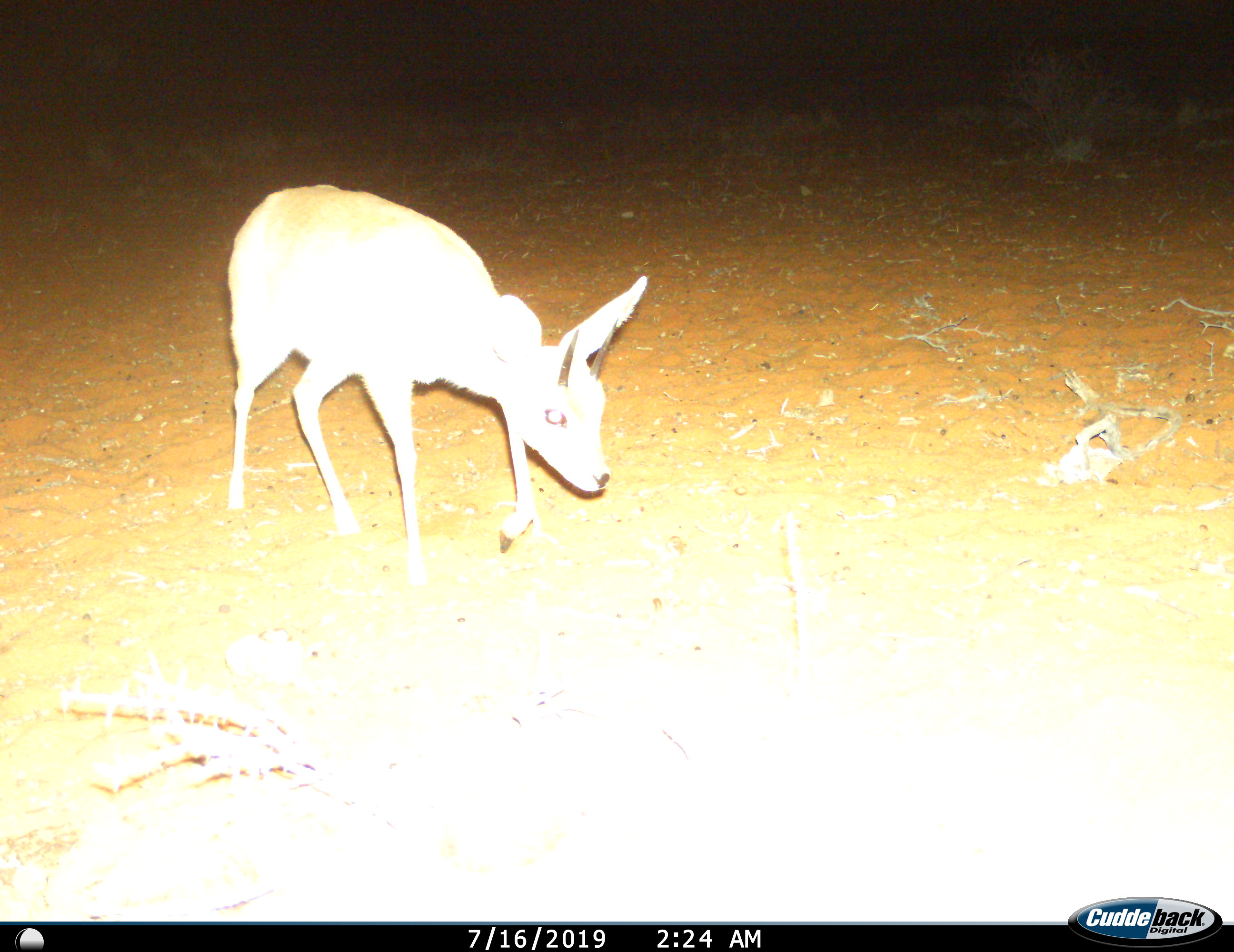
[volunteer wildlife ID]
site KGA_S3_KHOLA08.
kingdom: Animalia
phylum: Chordata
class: Mammalia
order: Artiodactyla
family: Bovidae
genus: Raphicerus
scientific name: Raphicerus campestris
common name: steenbok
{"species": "steenbok (Raphicerus campestris)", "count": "1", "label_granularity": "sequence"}